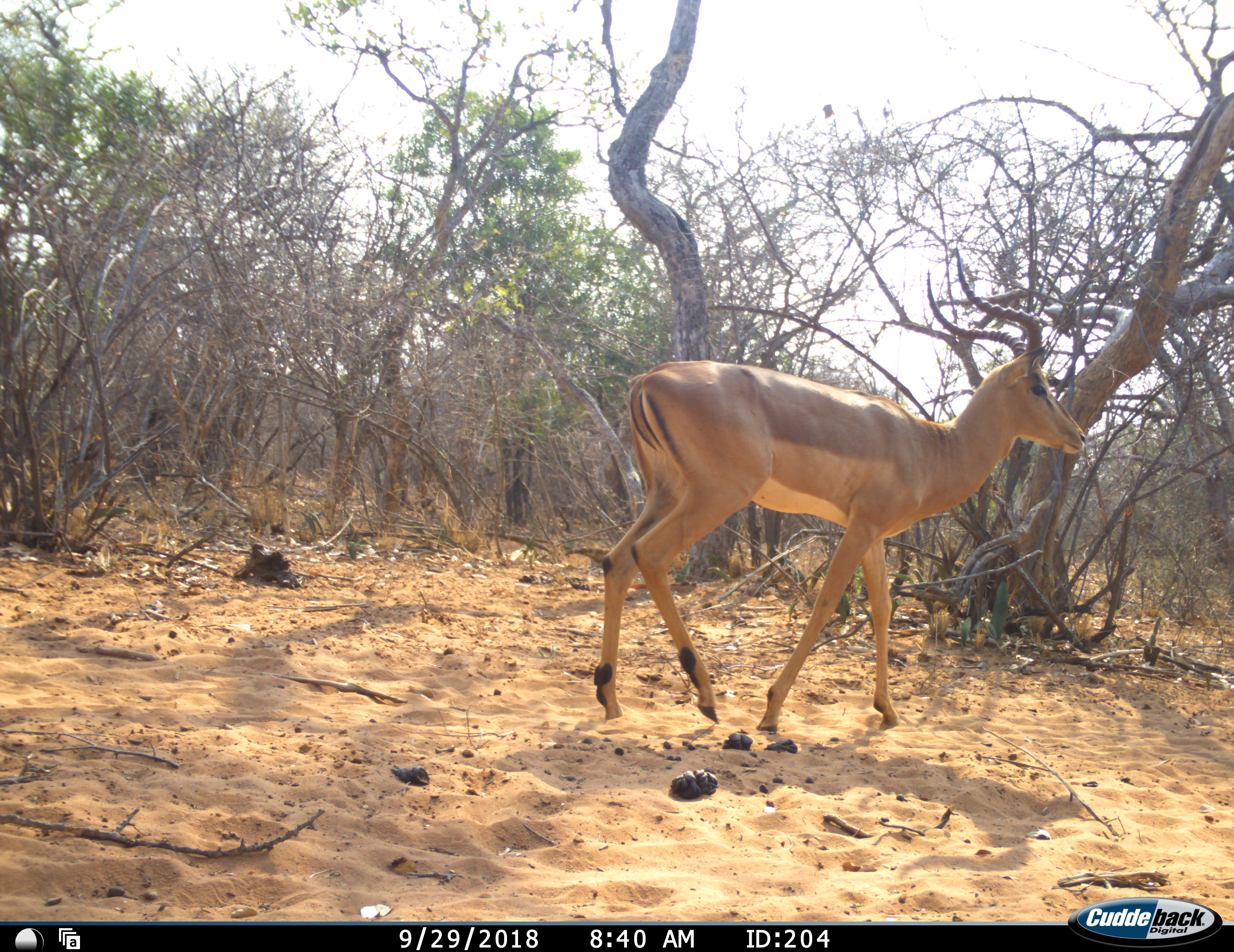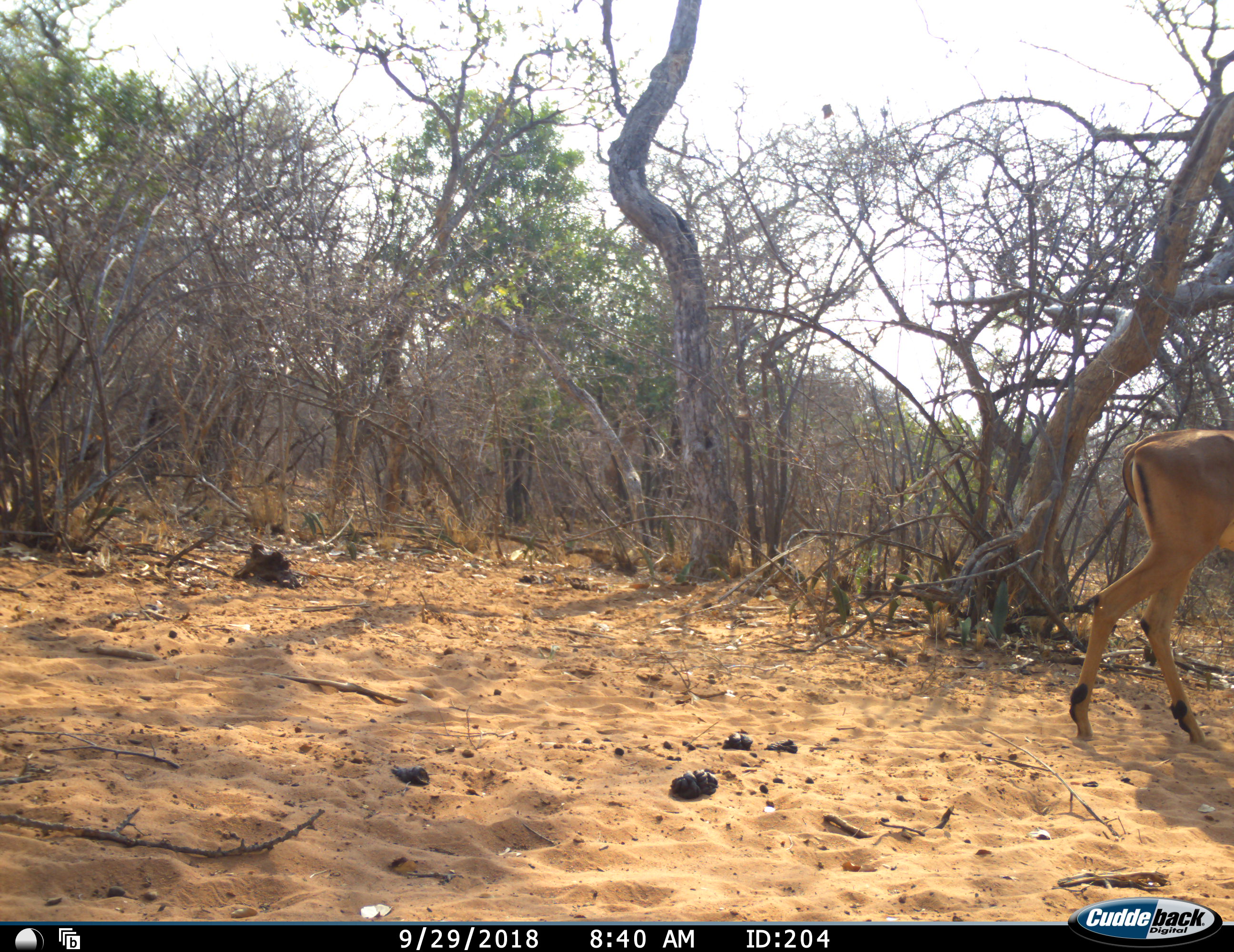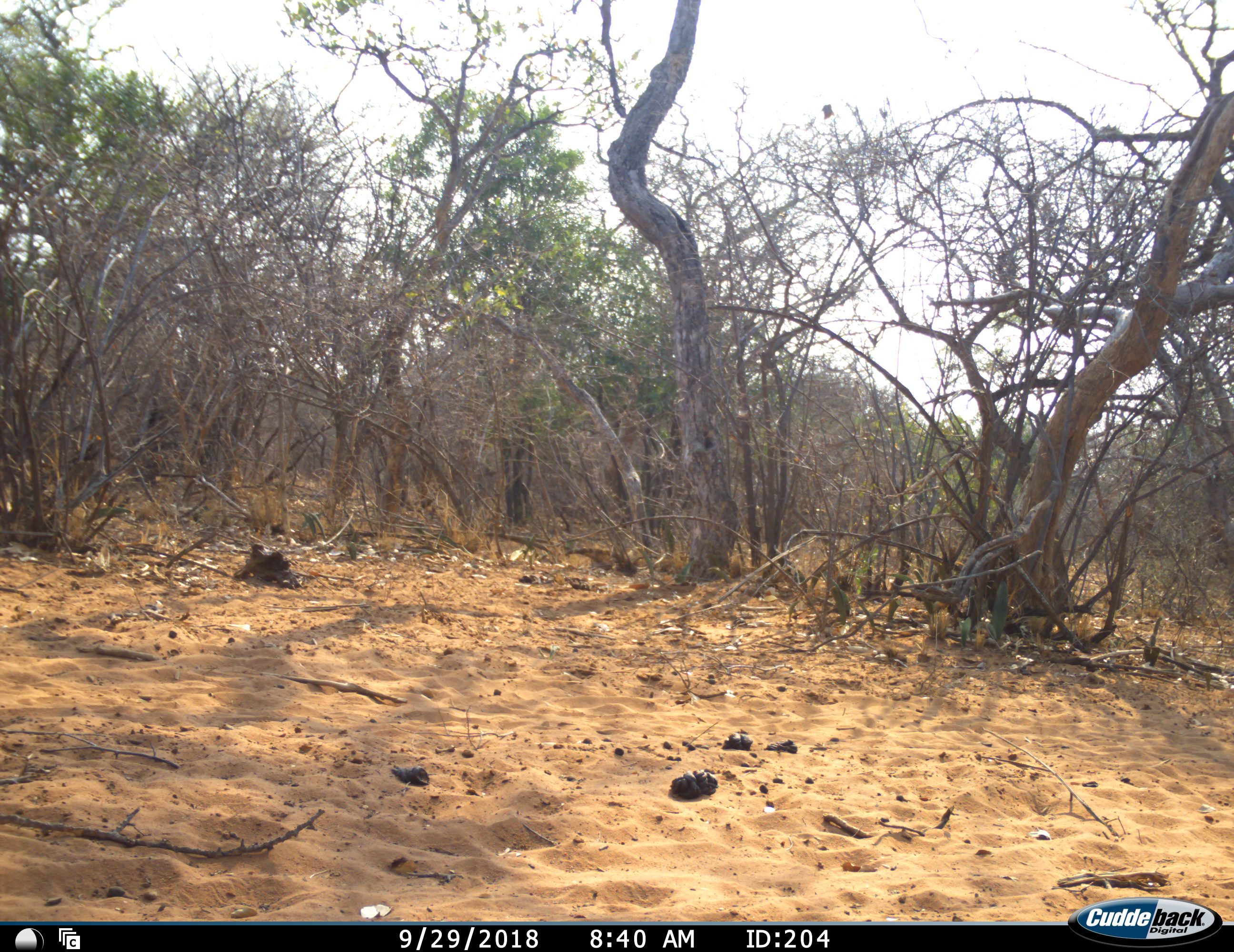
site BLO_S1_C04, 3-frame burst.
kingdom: Animalia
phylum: Chordata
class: Mammalia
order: Artiodactyla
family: Bovidae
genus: Aepyceros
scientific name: Aepyceros melampus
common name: impala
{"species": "impala (Aepyceros melampus)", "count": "1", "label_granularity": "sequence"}